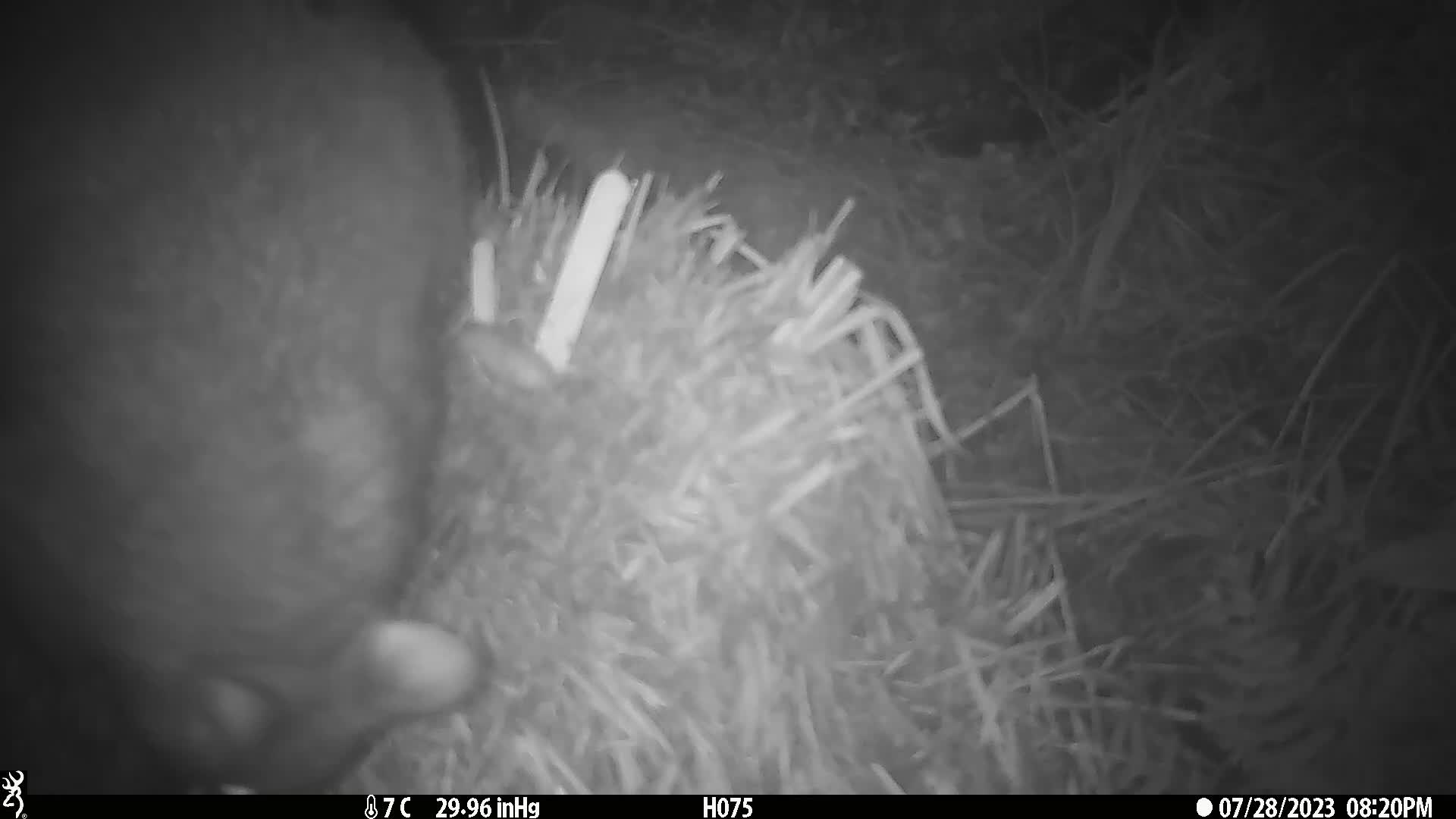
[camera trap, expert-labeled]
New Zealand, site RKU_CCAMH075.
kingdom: Animalia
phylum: Chordata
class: Mammalia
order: Diprotodontia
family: Phalangeridae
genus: Trichosurus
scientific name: Trichosurus vulpecula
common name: common brushtail possum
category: possum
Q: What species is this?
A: Possum (common brushtail possum) (Trichosurus vulpecula).